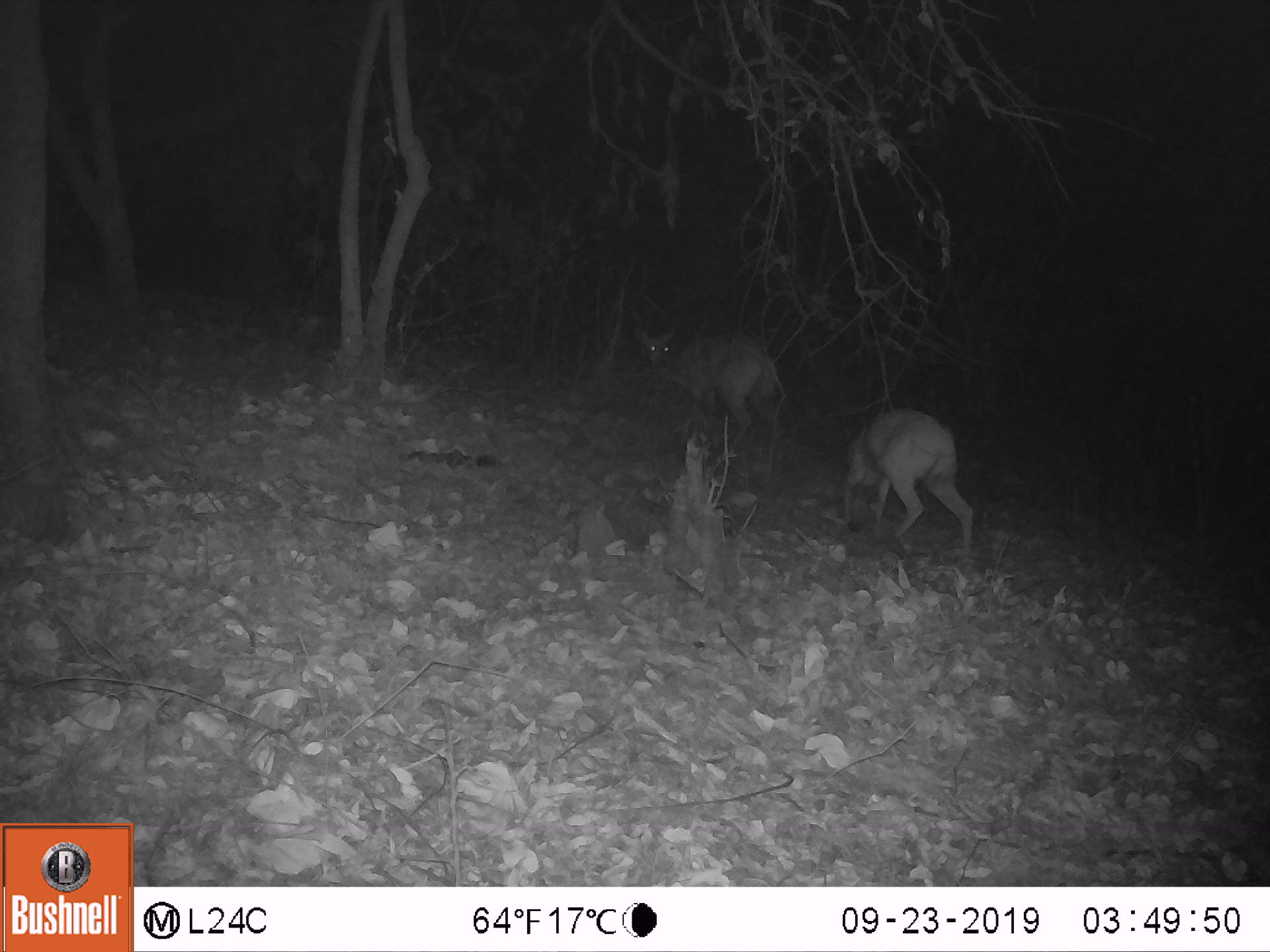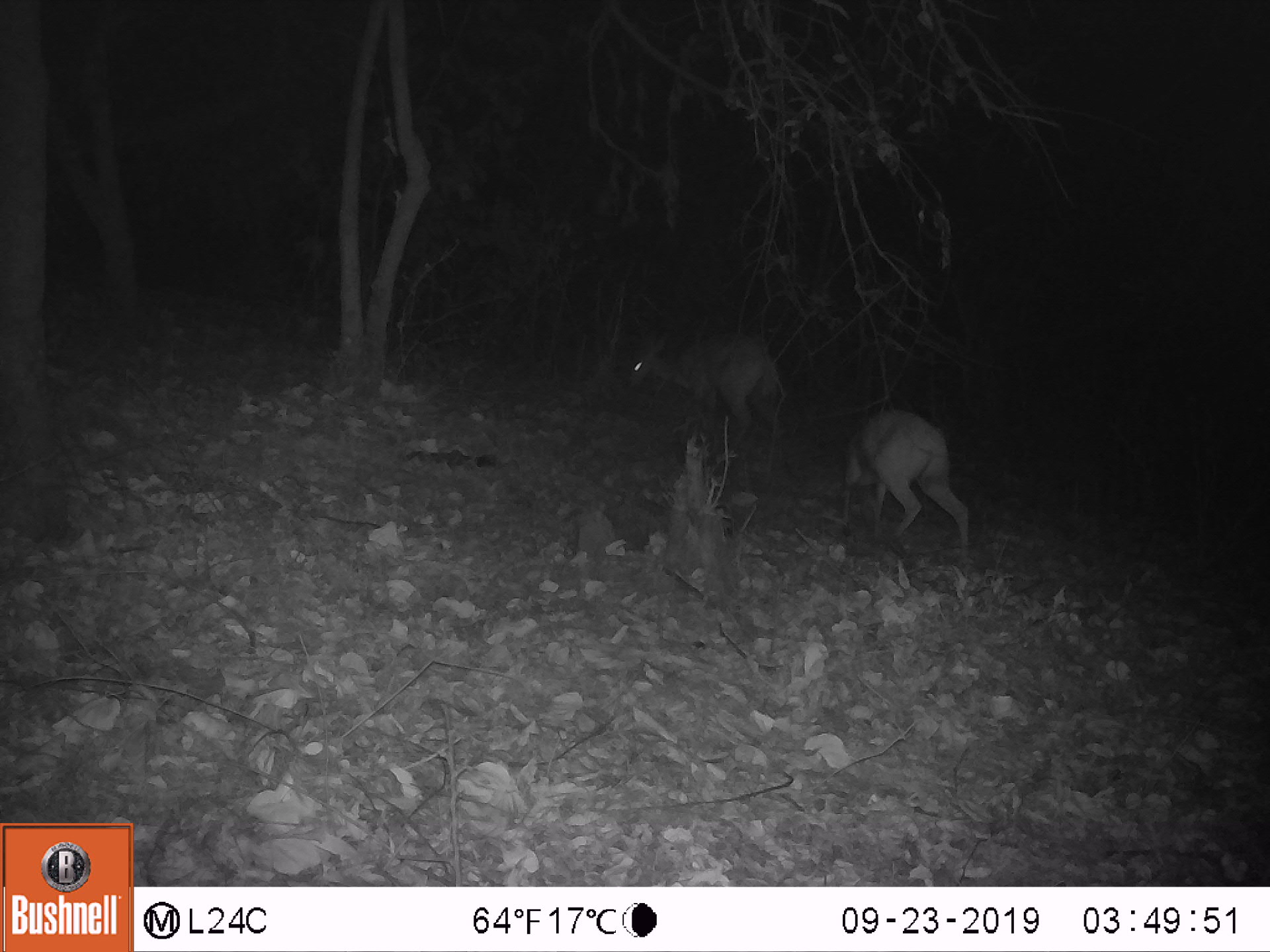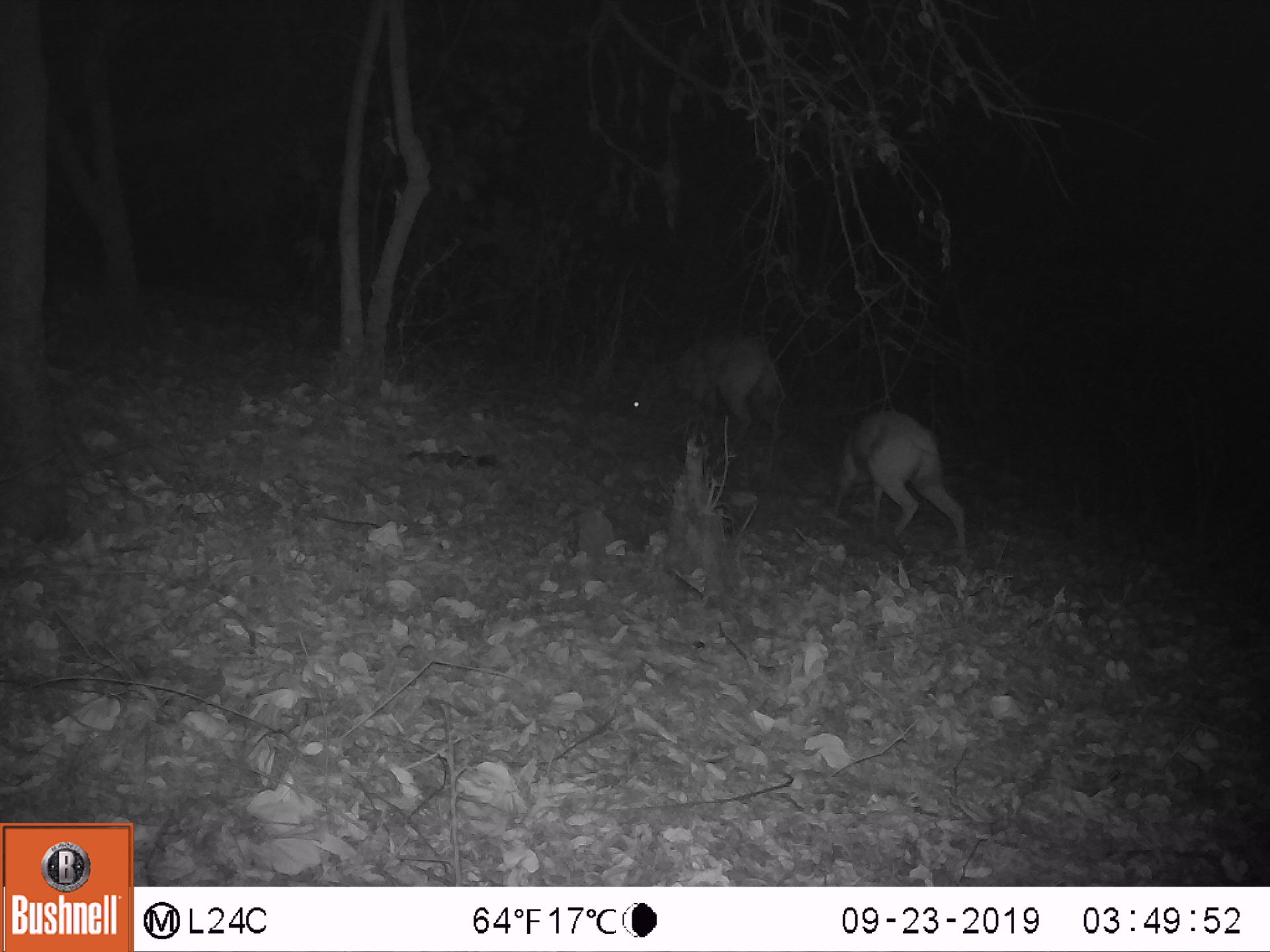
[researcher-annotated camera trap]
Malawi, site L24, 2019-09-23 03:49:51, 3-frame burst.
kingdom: Animalia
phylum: Chordata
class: Mammalia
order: Artiodactyla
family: Bovidae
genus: Tragelaphus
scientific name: Tragelaphus sylvaticus sylvaticus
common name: cape bushbuck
Cape bushbuck (Tragelaphus sylvaticus sylvaticus), count 2.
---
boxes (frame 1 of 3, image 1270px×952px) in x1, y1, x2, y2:
cape bushbuck: 629, 313, 789, 485; 822, 407, 983, 557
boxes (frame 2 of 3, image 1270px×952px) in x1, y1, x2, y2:
cape bushbuck: 611, 321, 792, 462; 836, 398, 972, 559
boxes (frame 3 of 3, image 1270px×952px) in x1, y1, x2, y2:
cape bushbuck: 810, 402, 971, 561; 613, 331, 789, 464